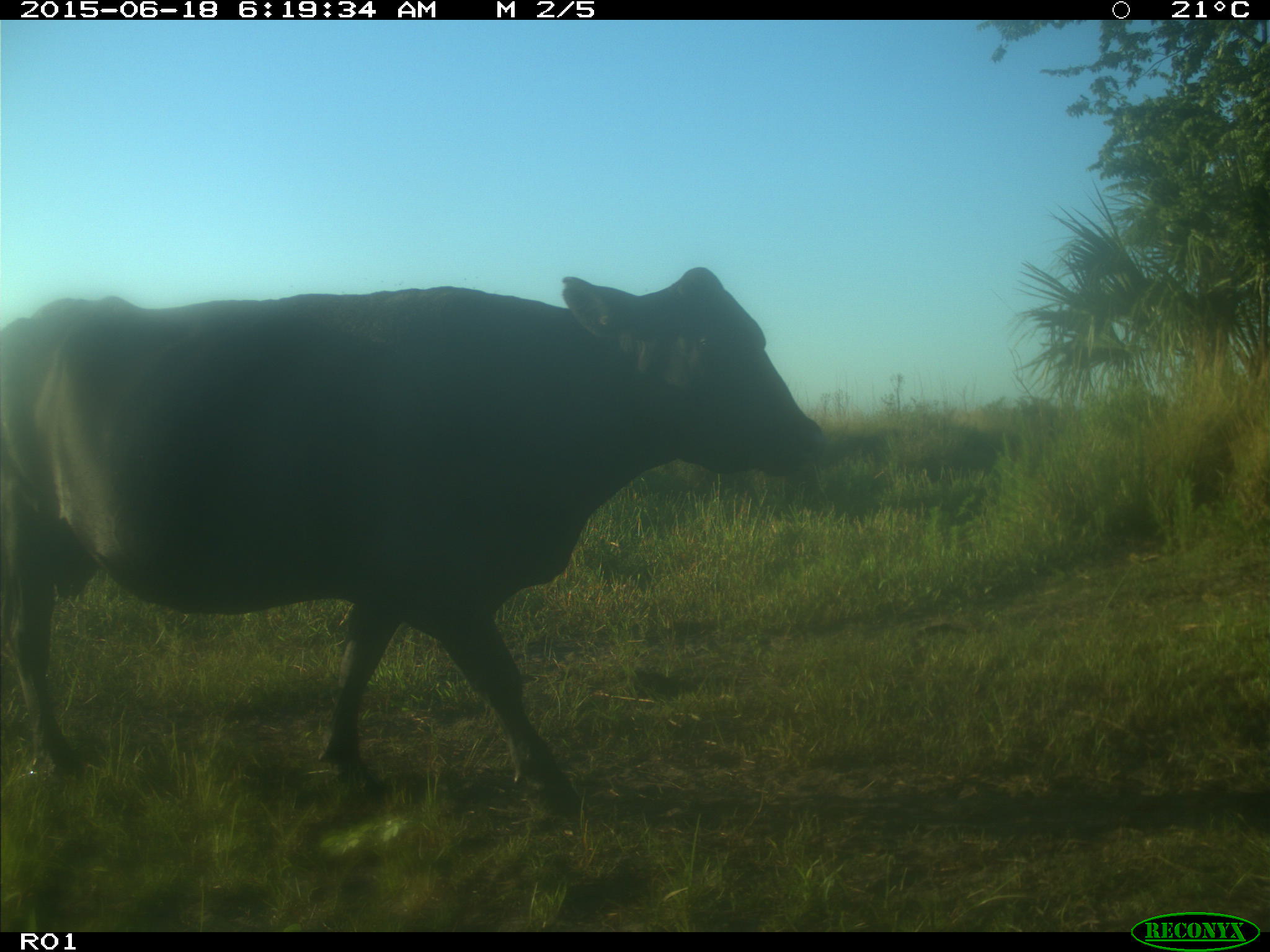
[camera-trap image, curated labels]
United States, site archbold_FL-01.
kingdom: Animalia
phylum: Chordata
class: Mammalia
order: Artiodactyla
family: Bovidae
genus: Bos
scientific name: Bos taurus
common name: domestic cow